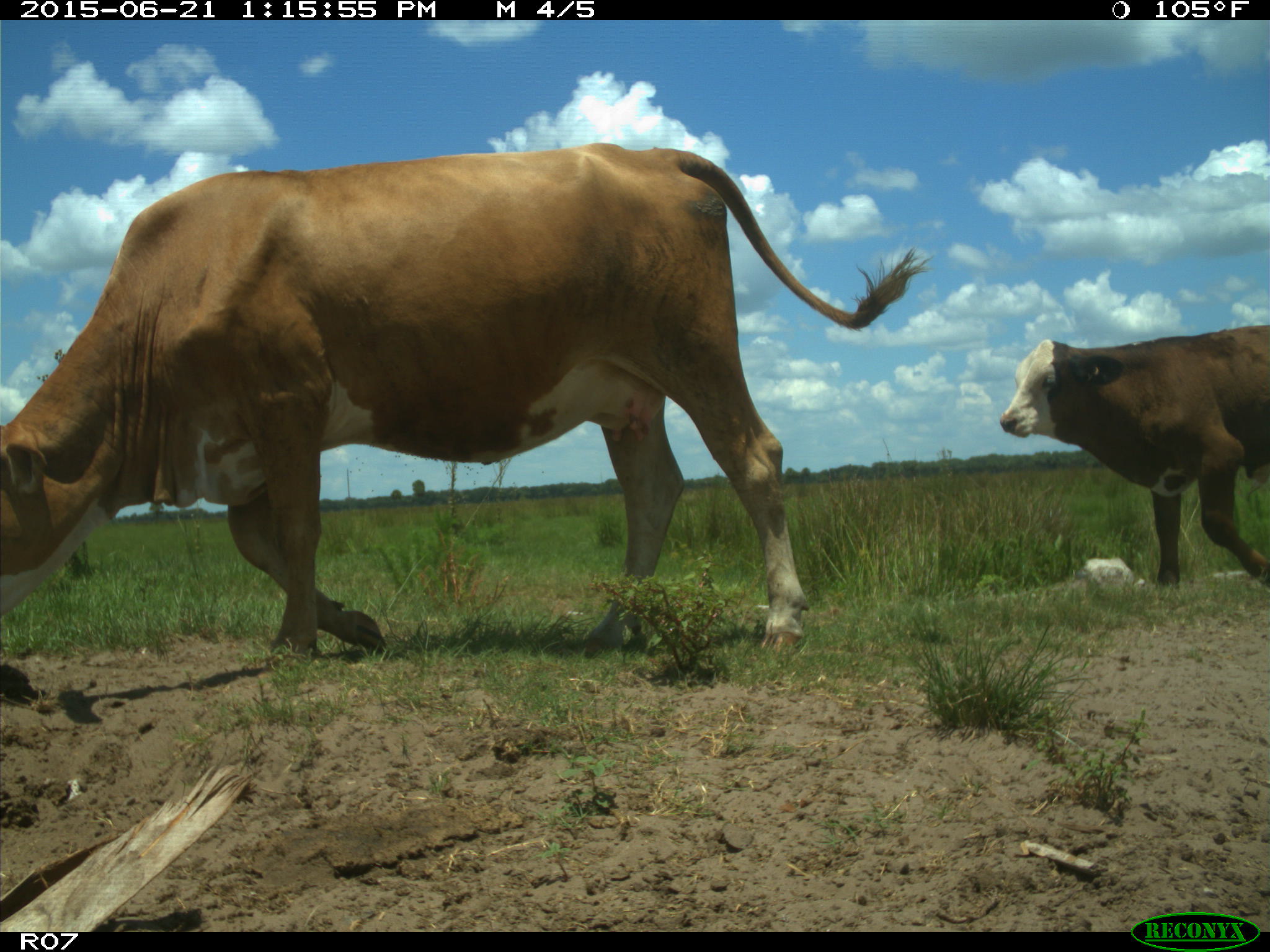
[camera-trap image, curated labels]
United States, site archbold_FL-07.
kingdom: Animalia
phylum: Chordata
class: Mammalia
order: Artiodactyla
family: Bovidae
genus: Bos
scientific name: Bos taurus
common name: domestic cow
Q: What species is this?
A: Bos taurus (domestic cow).